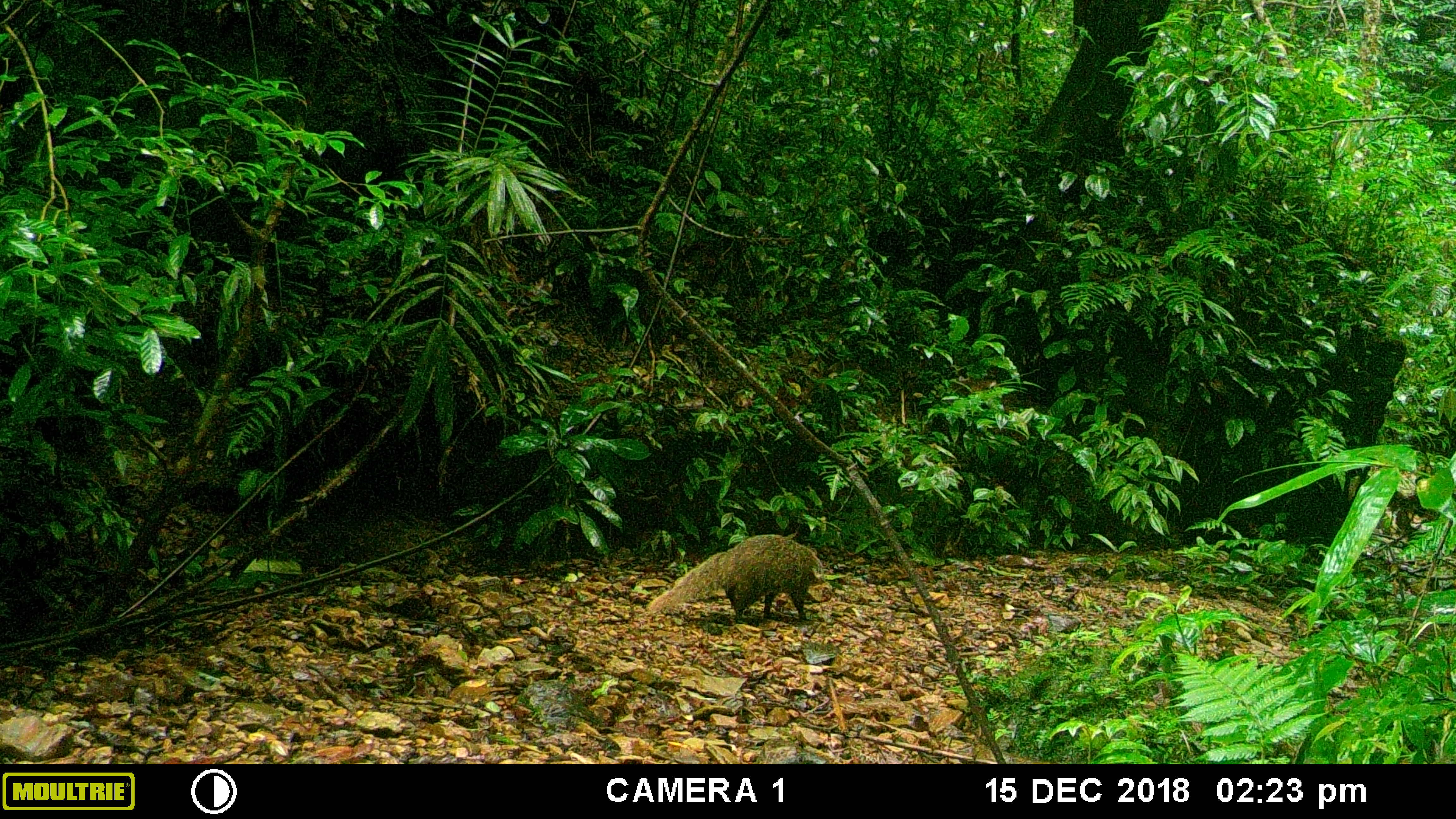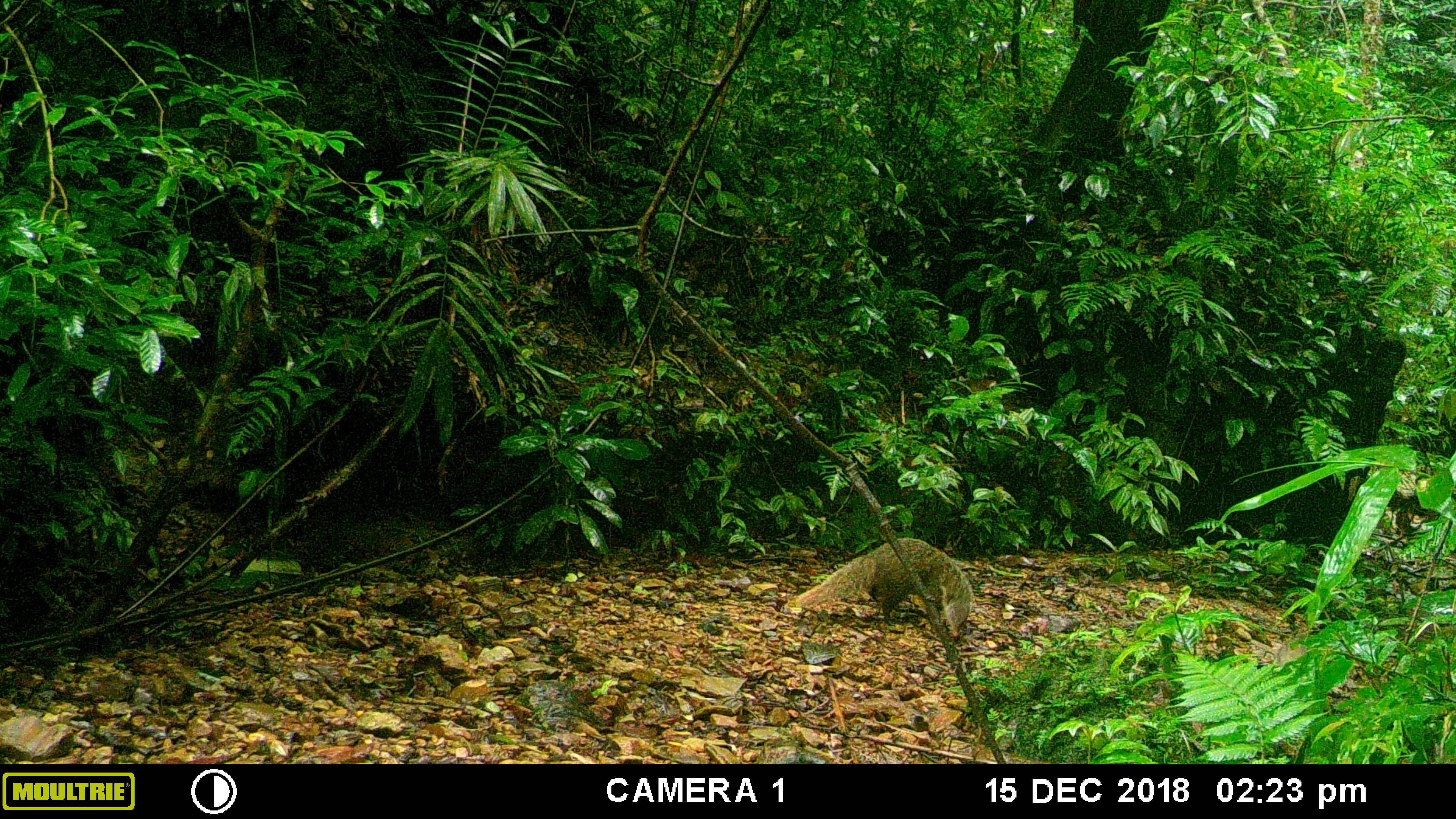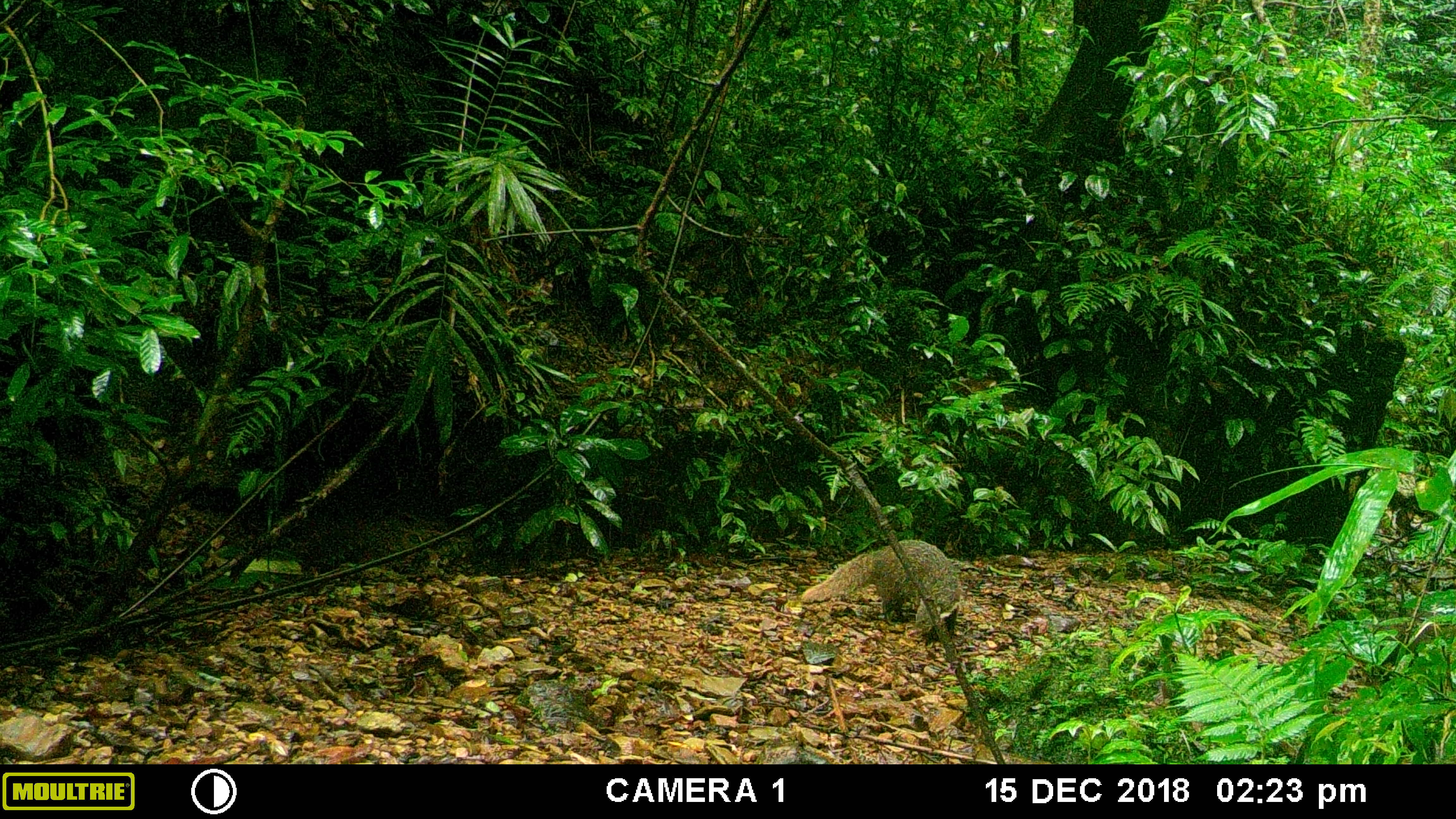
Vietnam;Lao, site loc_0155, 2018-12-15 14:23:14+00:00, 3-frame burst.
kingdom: Animalia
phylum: Chordata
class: Mammalia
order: Carnivora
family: Herpestidae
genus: Urva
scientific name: Urva urva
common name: crab-eating mongoose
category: crab eating mongoose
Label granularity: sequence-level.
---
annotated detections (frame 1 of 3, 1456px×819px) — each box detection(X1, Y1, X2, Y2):
crab eating mongoose: detection(646, 534, 825, 621)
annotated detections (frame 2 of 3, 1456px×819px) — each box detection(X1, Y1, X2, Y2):
crab eating mongoose: detection(795, 536, 974, 637)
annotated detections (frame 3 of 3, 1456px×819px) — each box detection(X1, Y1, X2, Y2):
crab eating mongoose: detection(800, 538, 961, 646)